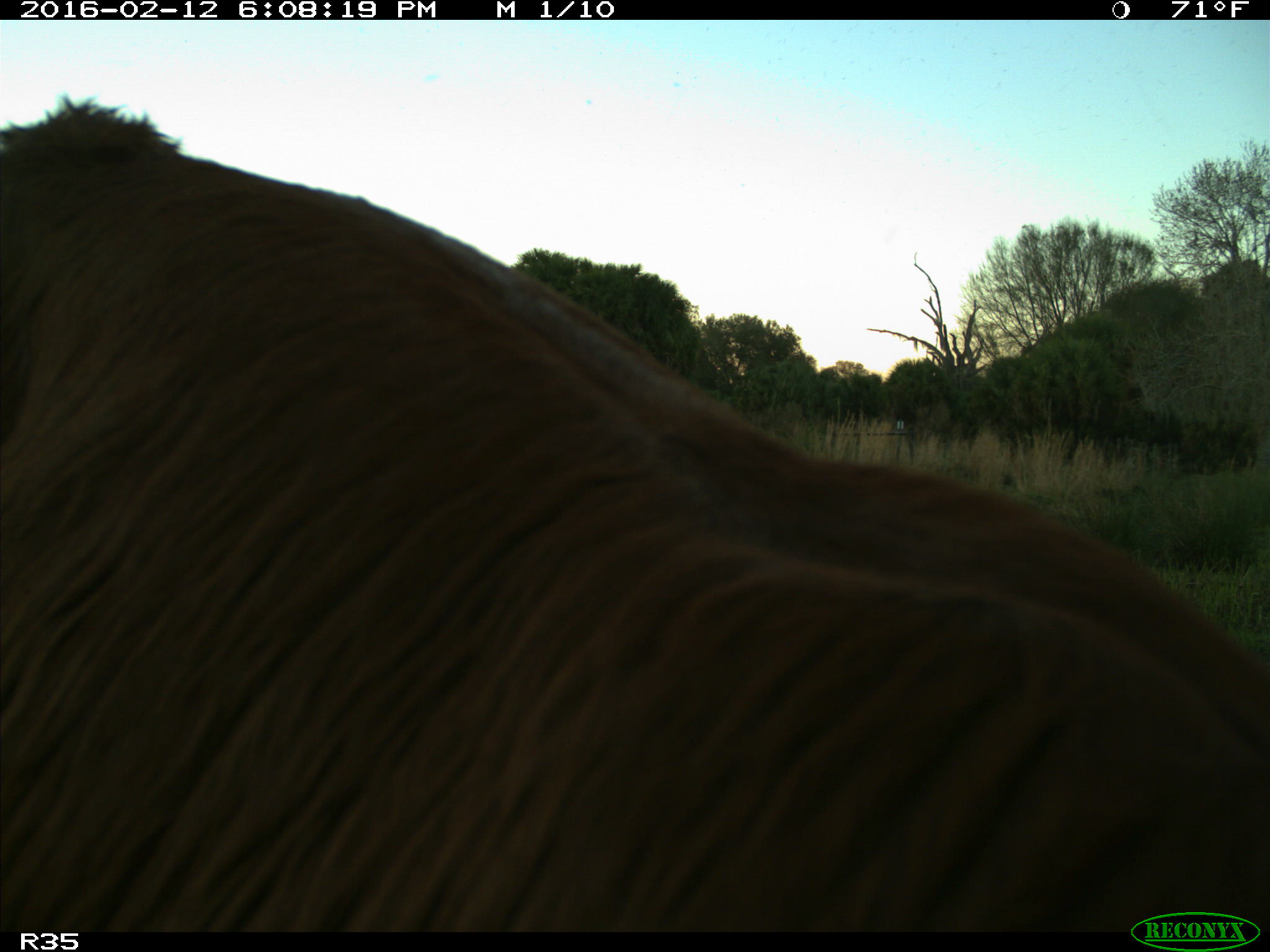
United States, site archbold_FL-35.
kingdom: Animalia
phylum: Chordata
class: Mammalia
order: Artiodactyla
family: Bovidae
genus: Bos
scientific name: Bos taurus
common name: domestic cow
Bos taurus (domestic cow).